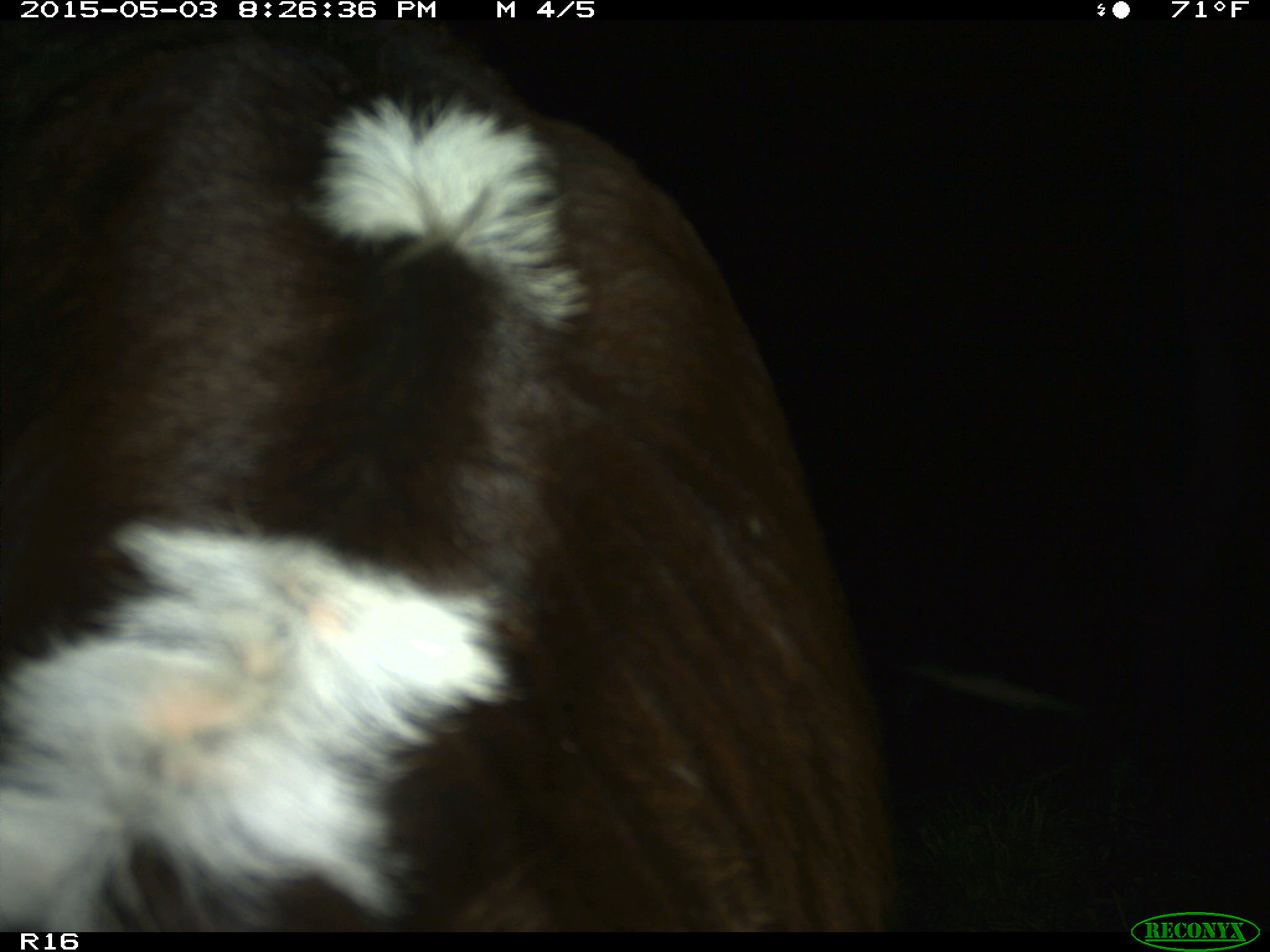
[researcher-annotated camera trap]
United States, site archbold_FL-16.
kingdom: Animalia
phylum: Chordata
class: Mammalia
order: Artiodactyla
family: Bovidae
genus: Bos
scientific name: Bos taurus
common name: domestic cow